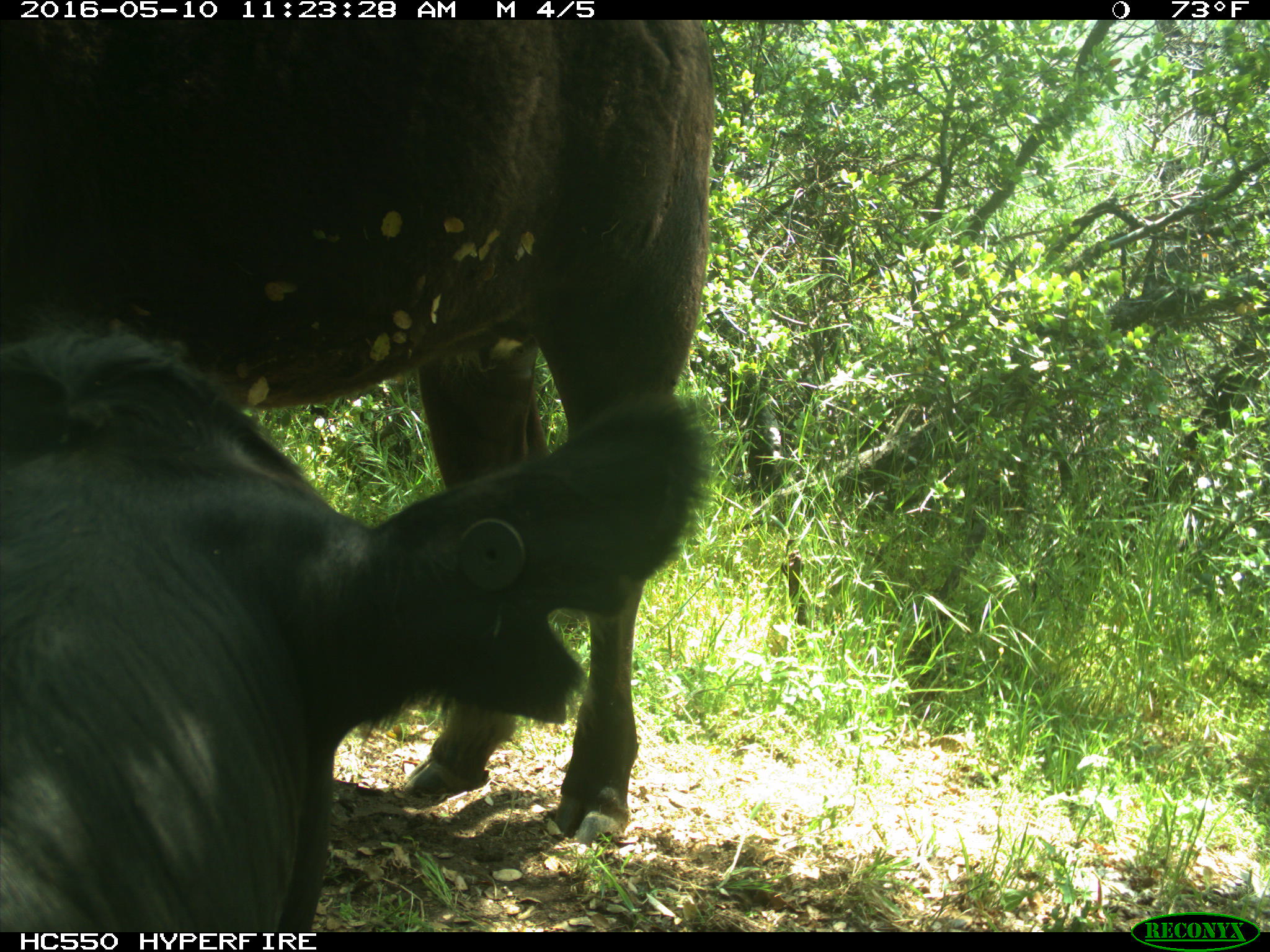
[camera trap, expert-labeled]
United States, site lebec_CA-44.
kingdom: Animalia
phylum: Chordata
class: Mammalia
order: Artiodactyla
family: Bovidae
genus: Bos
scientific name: Bos taurus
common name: domestic cow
Bos taurus (domestic cow).